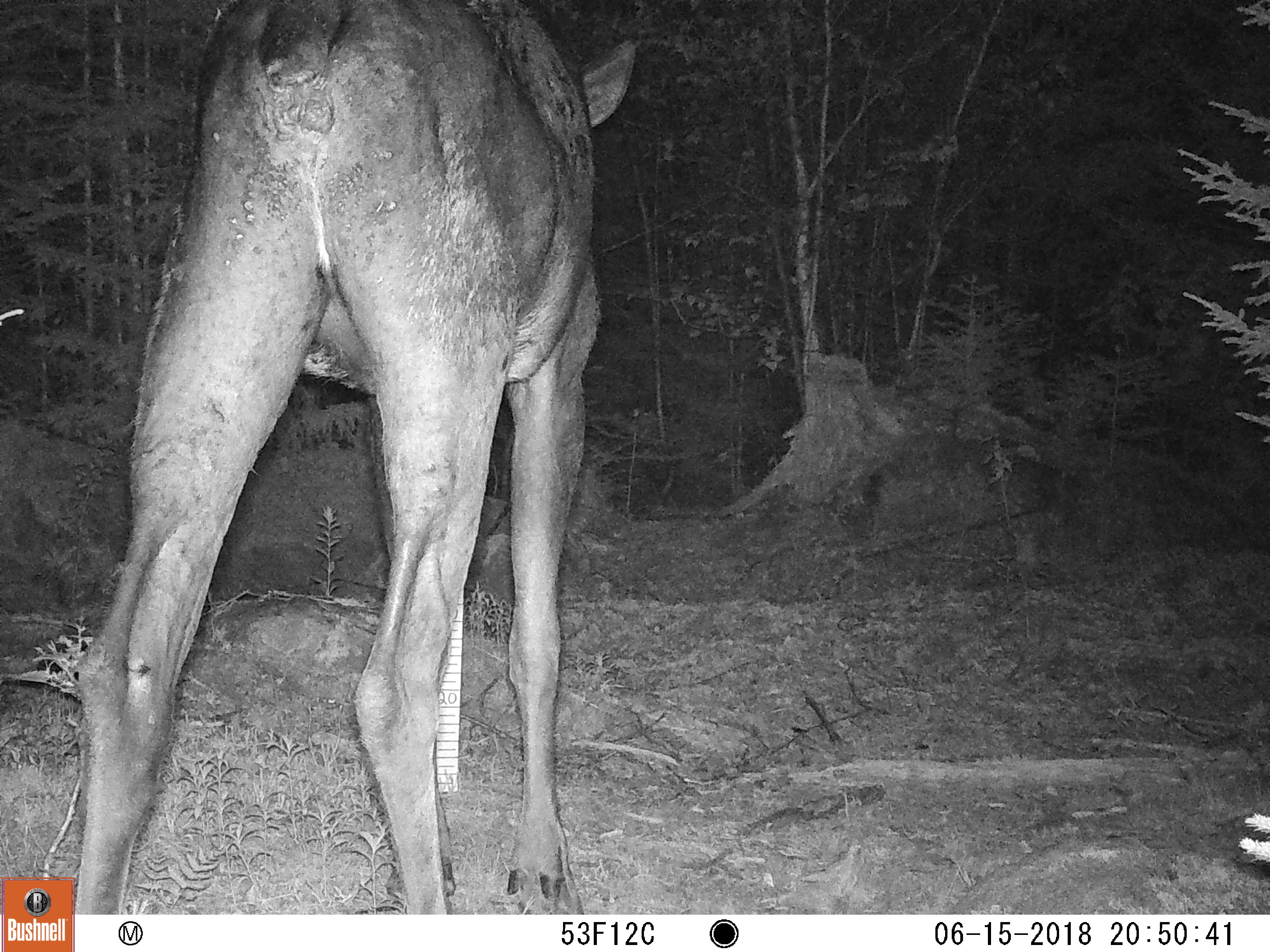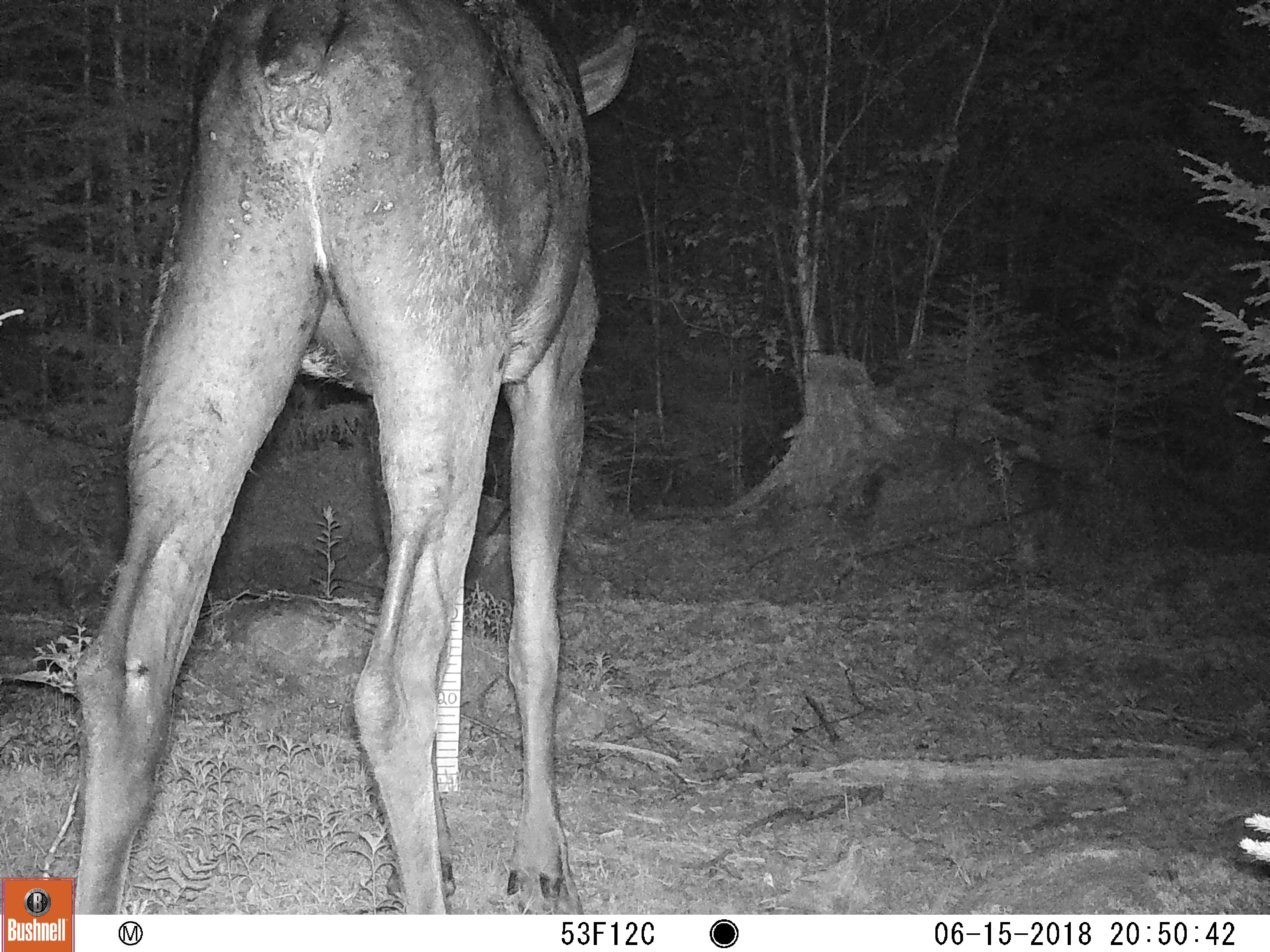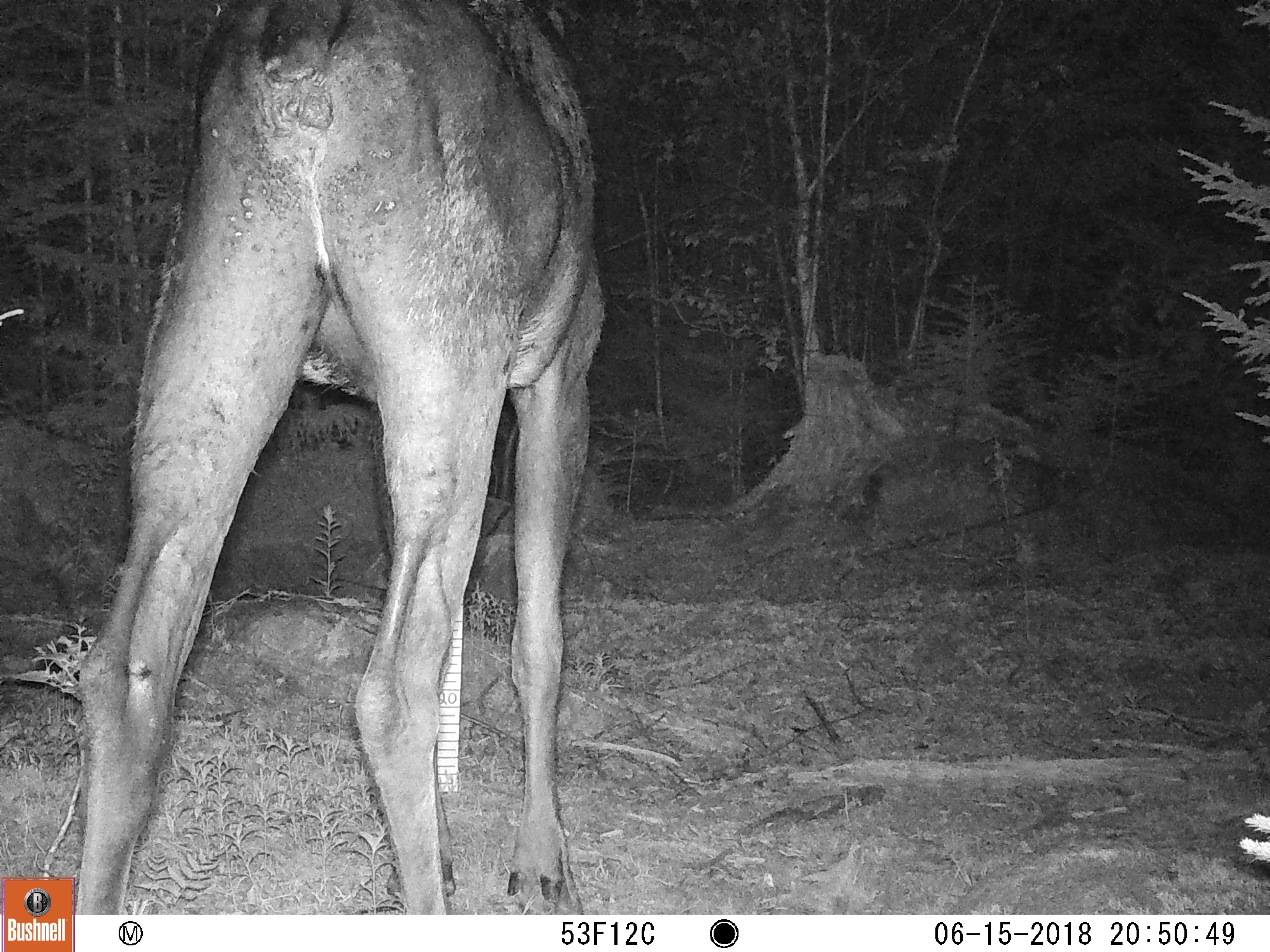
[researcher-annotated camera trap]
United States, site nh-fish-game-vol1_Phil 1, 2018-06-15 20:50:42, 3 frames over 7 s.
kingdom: Animalia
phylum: Chordata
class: Mammalia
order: Artiodactyla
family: Cervidae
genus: Alces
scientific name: Alces alces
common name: moose